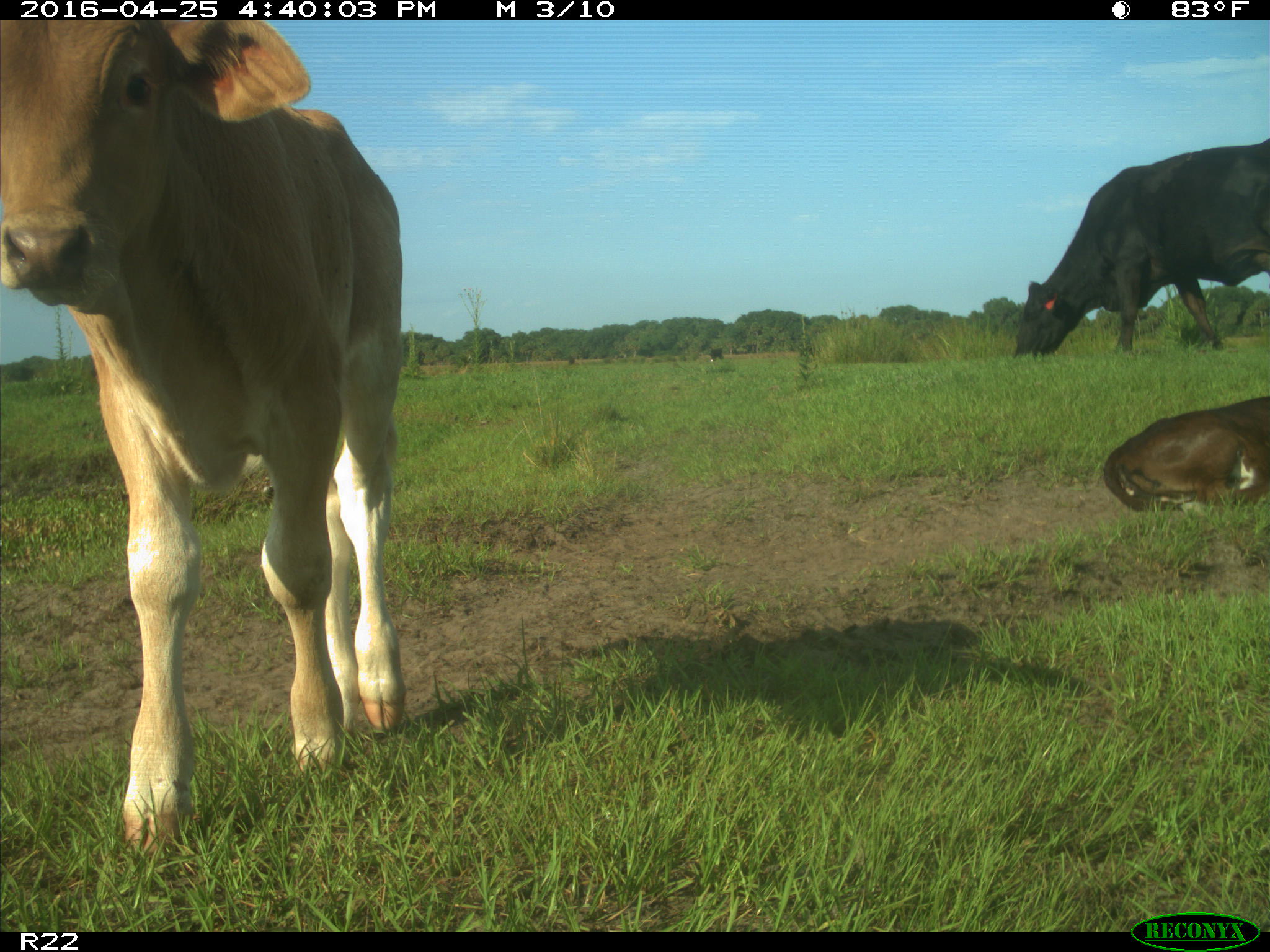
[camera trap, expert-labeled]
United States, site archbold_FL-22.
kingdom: Animalia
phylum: Chordata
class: Mammalia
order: Artiodactyla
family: Bovidae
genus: Bos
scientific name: Bos taurus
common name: domestic cow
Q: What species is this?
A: Bos taurus (domestic cow).